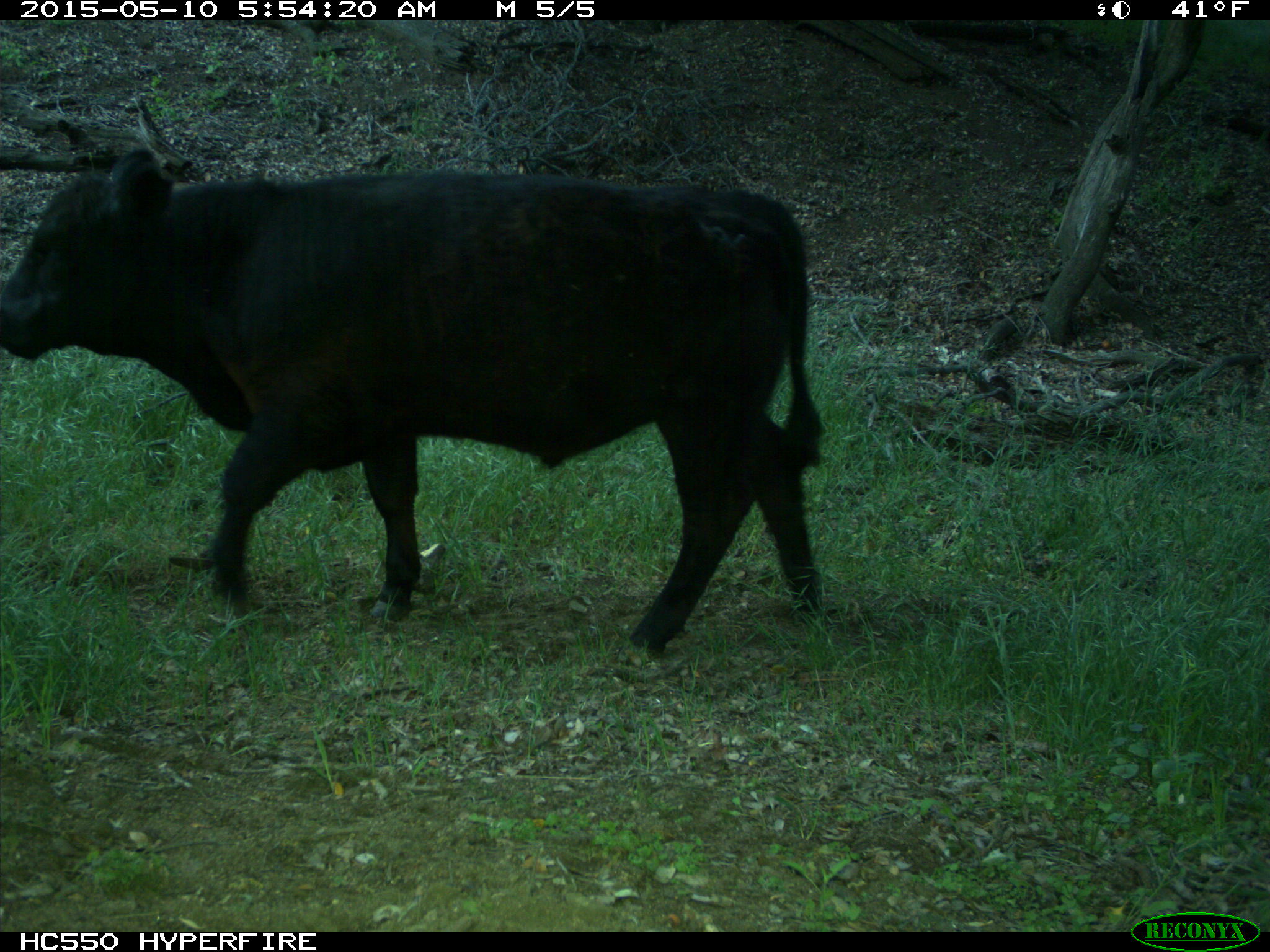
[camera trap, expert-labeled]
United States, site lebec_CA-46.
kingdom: Animalia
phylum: Chordata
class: Mammalia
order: Artiodactyla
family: Bovidae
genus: Bos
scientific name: Bos taurus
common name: domestic cow